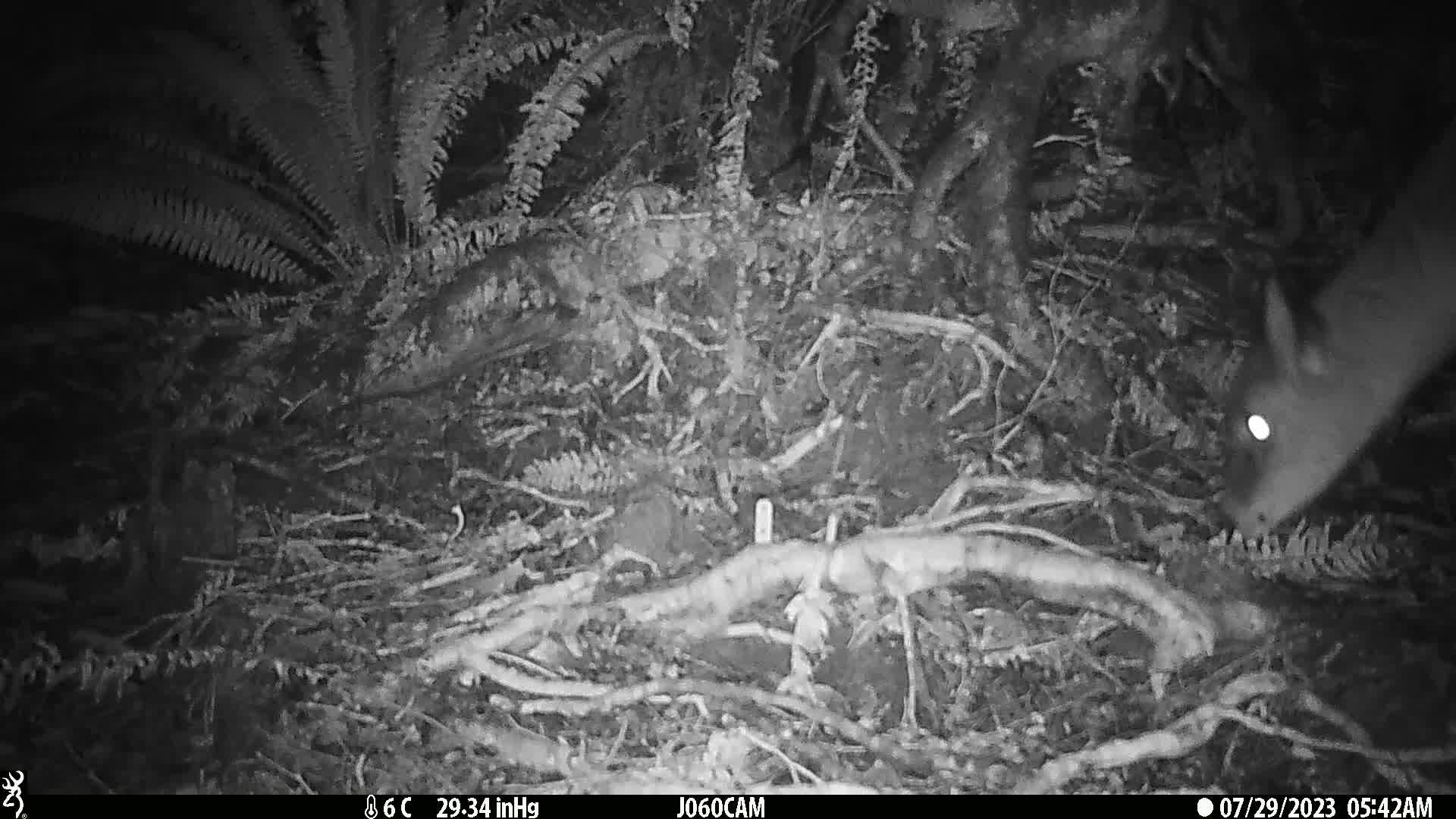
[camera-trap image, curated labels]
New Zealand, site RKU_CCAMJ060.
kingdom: Animalia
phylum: Chordata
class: Mammalia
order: Artiodactyla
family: Cervidae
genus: Odocoileus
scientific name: Odocoileus virginianus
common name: white-tailed deer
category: white tailed deer